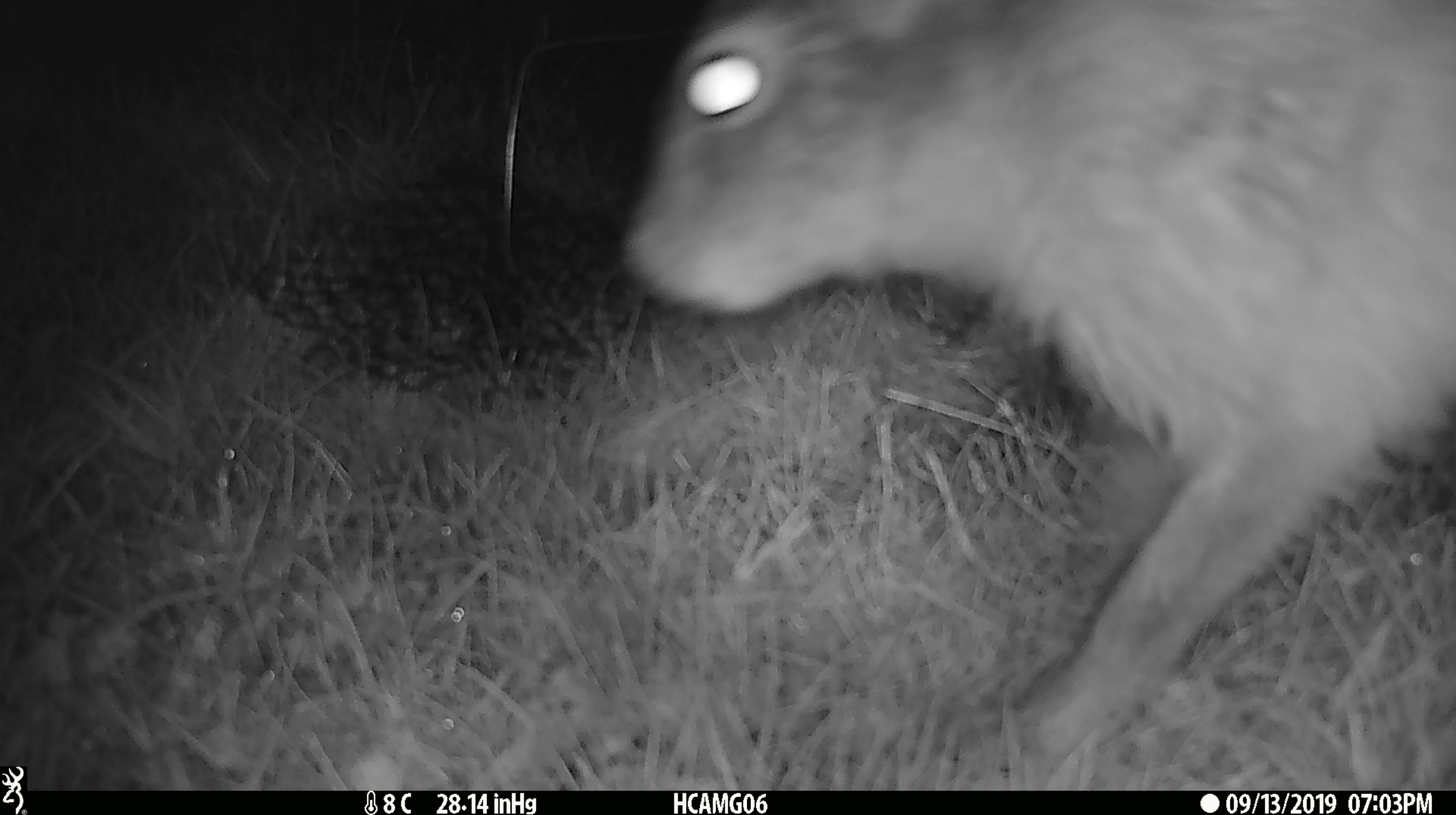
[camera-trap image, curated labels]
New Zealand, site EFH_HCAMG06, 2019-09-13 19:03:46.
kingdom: Animalia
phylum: Chordata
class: Mammalia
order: Lagomorpha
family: Leporidae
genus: Lepus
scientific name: Lepus europaeus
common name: brown hare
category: hare